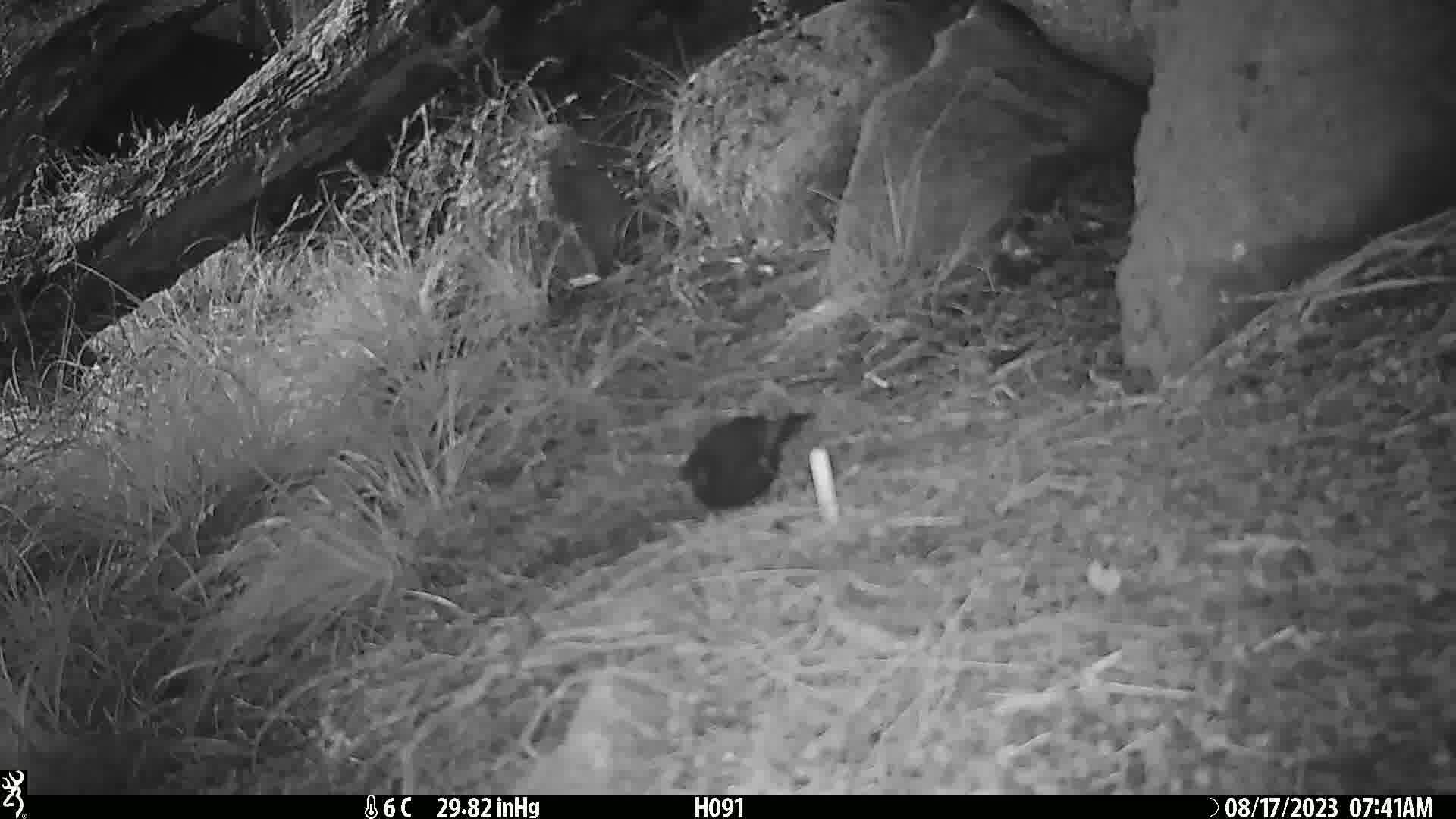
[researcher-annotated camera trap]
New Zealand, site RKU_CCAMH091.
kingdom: Animalia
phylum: Chordata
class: Aves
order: Passeriformes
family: Turdidae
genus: Turdus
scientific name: Turdus merula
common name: eurasian blackbird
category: blackbird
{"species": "blackbird (eurasian blackbird) (Turdus merula)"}